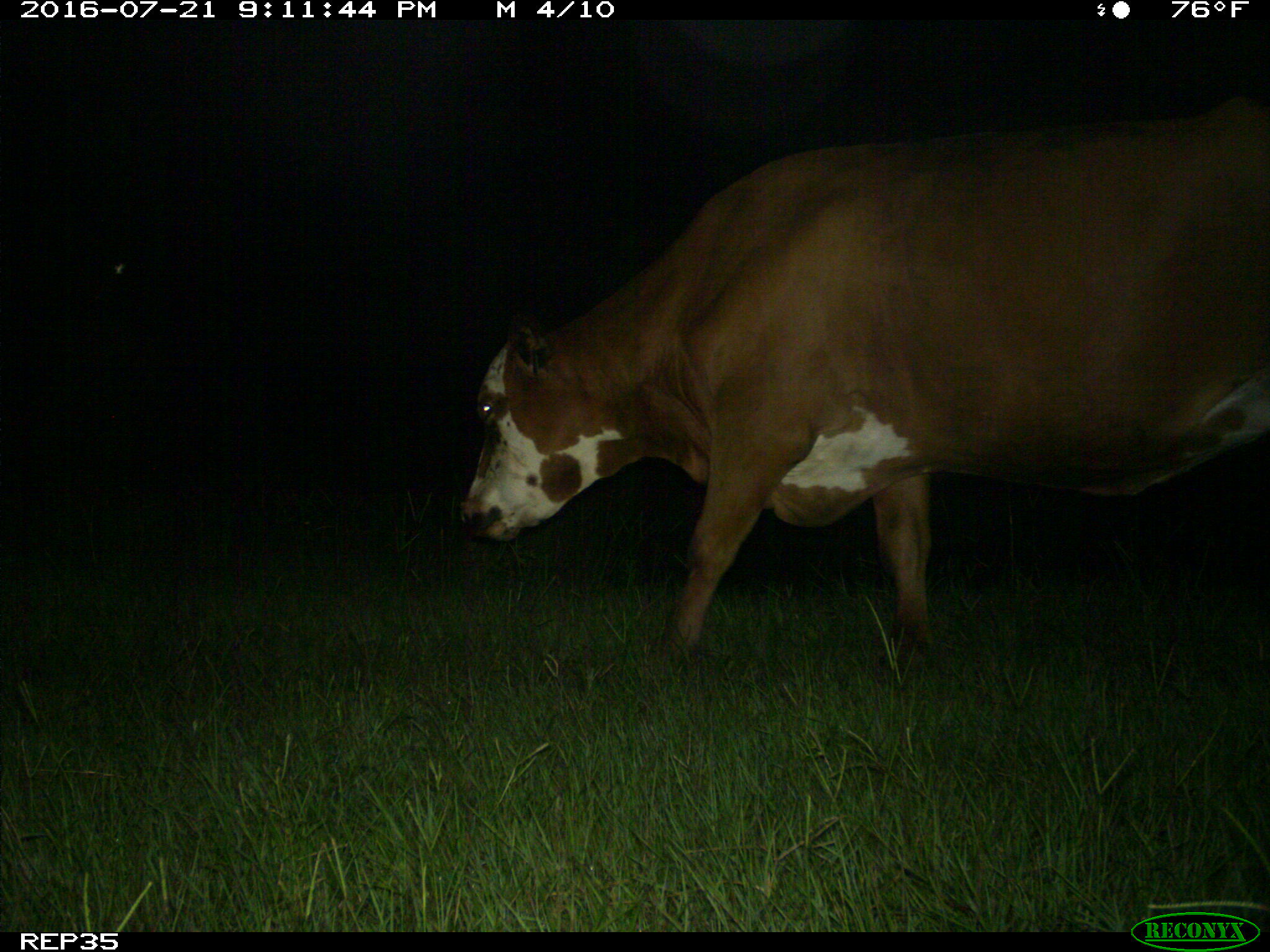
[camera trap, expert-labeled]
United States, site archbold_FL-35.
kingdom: Animalia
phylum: Chordata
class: Mammalia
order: Artiodactyla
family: Bovidae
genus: Bos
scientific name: Bos taurus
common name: domestic cow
Bos taurus (domestic cow).